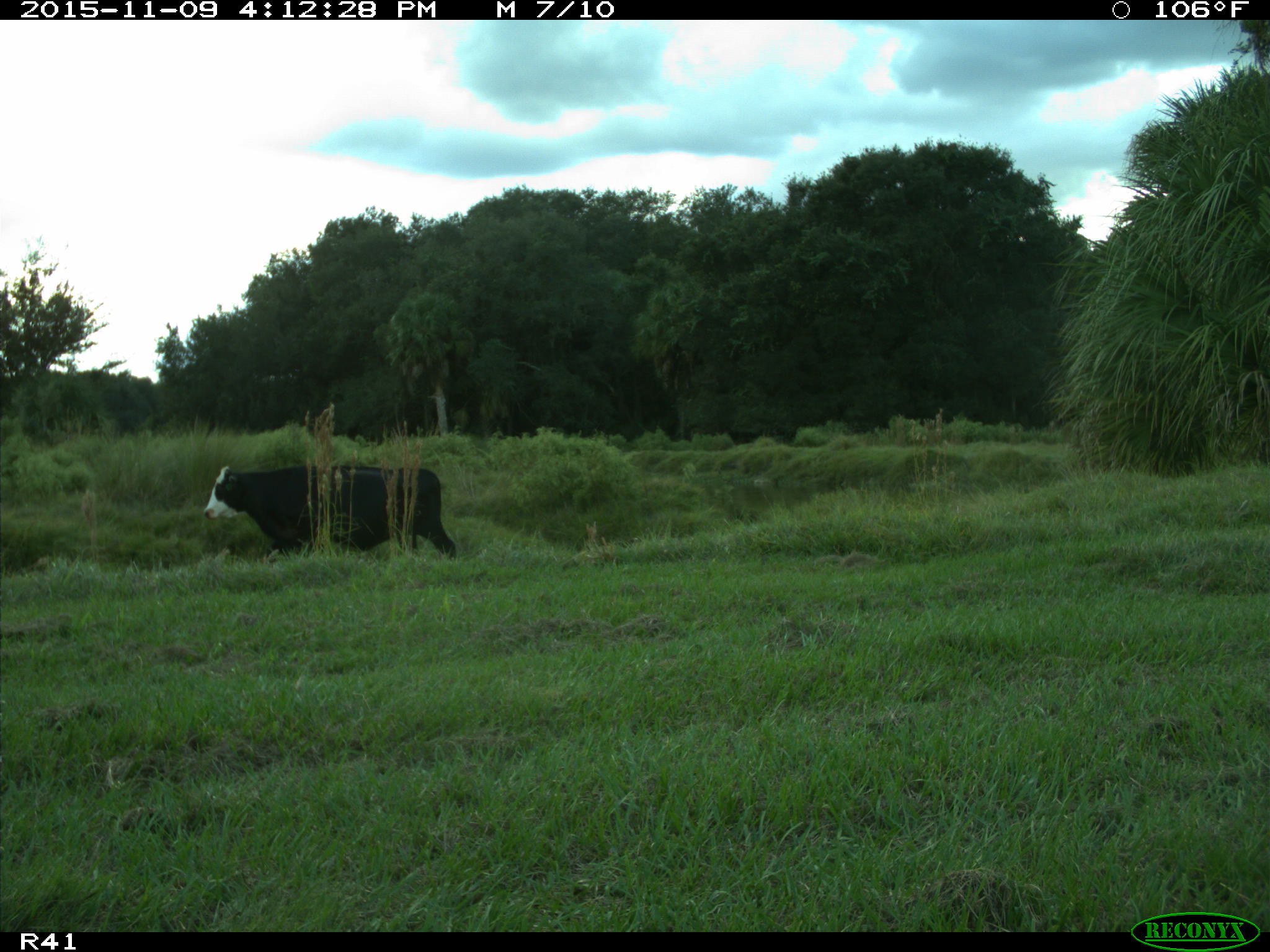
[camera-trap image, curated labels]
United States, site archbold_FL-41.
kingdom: Animalia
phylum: Chordata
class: Mammalia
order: Artiodactyla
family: Bovidae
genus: Bos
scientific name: Bos taurus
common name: domestic cow